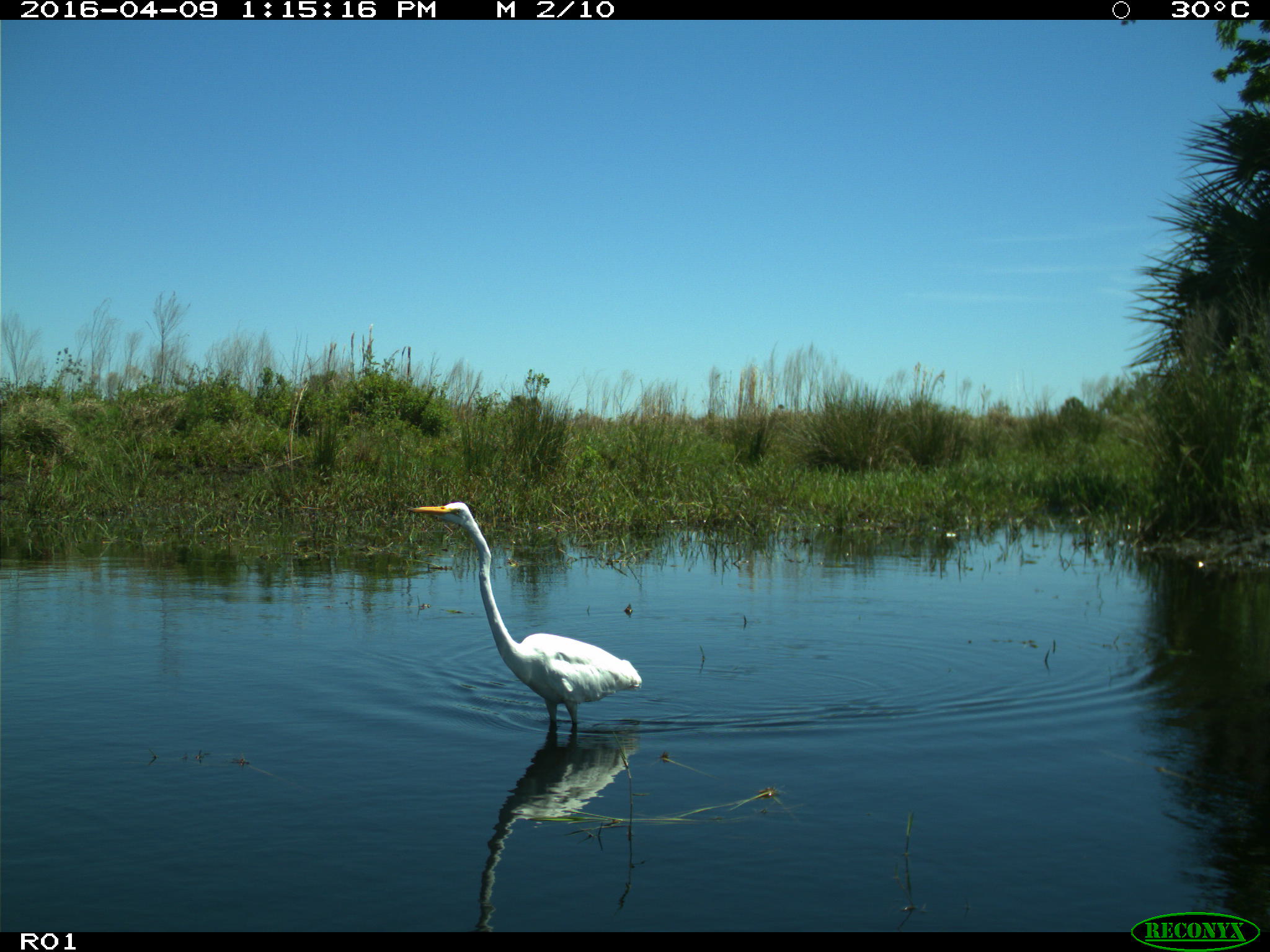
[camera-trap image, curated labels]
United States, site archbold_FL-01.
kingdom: Animalia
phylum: Chordata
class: Aves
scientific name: Aves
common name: birds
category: unidentified bird